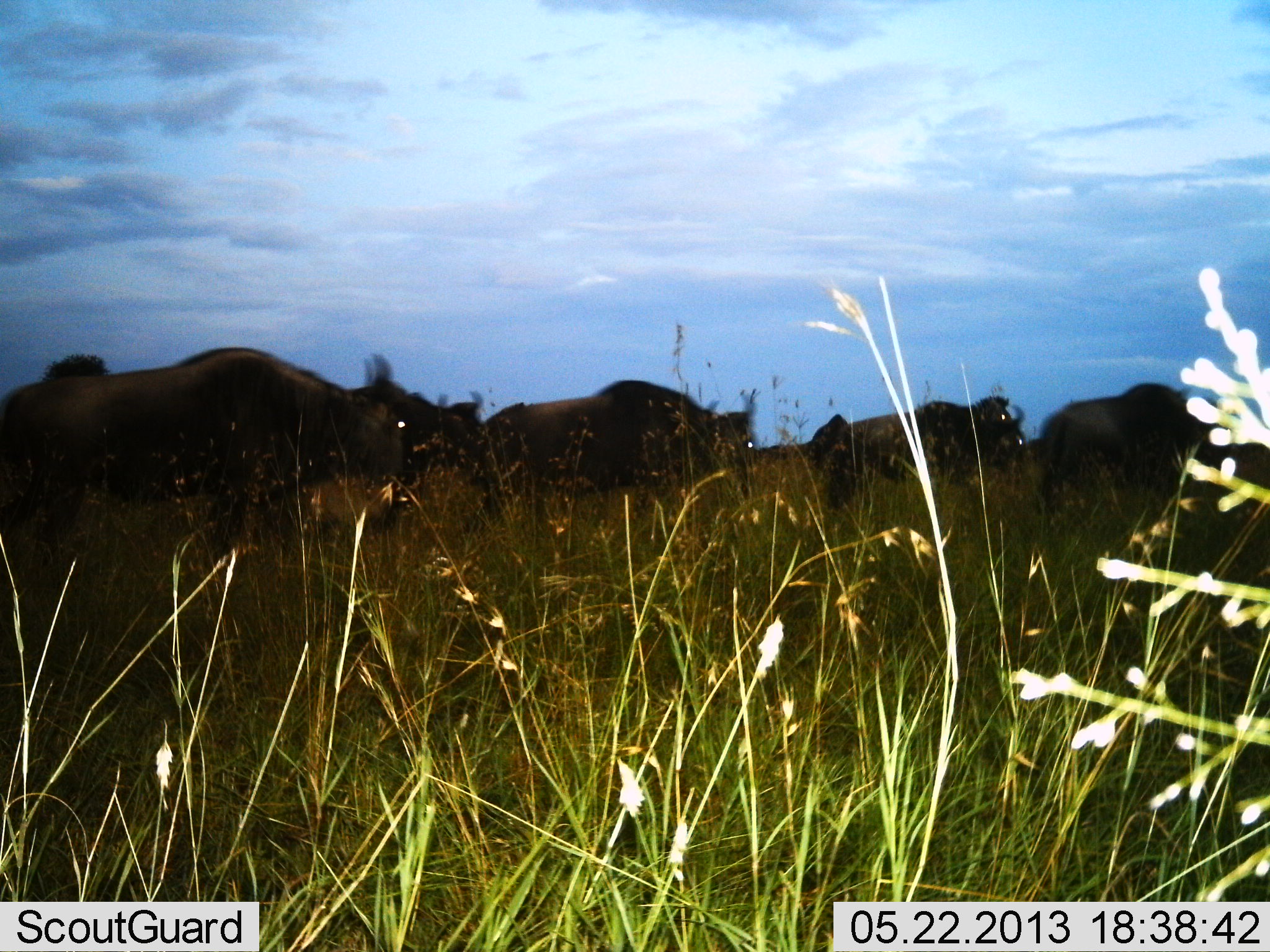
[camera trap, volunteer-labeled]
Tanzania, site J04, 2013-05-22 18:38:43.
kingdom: Animalia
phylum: Chordata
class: Mammalia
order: Artiodactyla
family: Bovidae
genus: Connochaetes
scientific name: Connochaetes taurinus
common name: blue wildebeest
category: wildebeest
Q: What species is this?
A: Wildebeest (blue wildebeest) (Connochaetes taurinus).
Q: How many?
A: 6.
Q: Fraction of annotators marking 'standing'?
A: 60%.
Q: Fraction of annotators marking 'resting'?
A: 0%.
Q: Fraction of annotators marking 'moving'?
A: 50%.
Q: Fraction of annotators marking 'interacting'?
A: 0%.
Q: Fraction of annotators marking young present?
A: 0%.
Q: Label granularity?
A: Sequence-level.